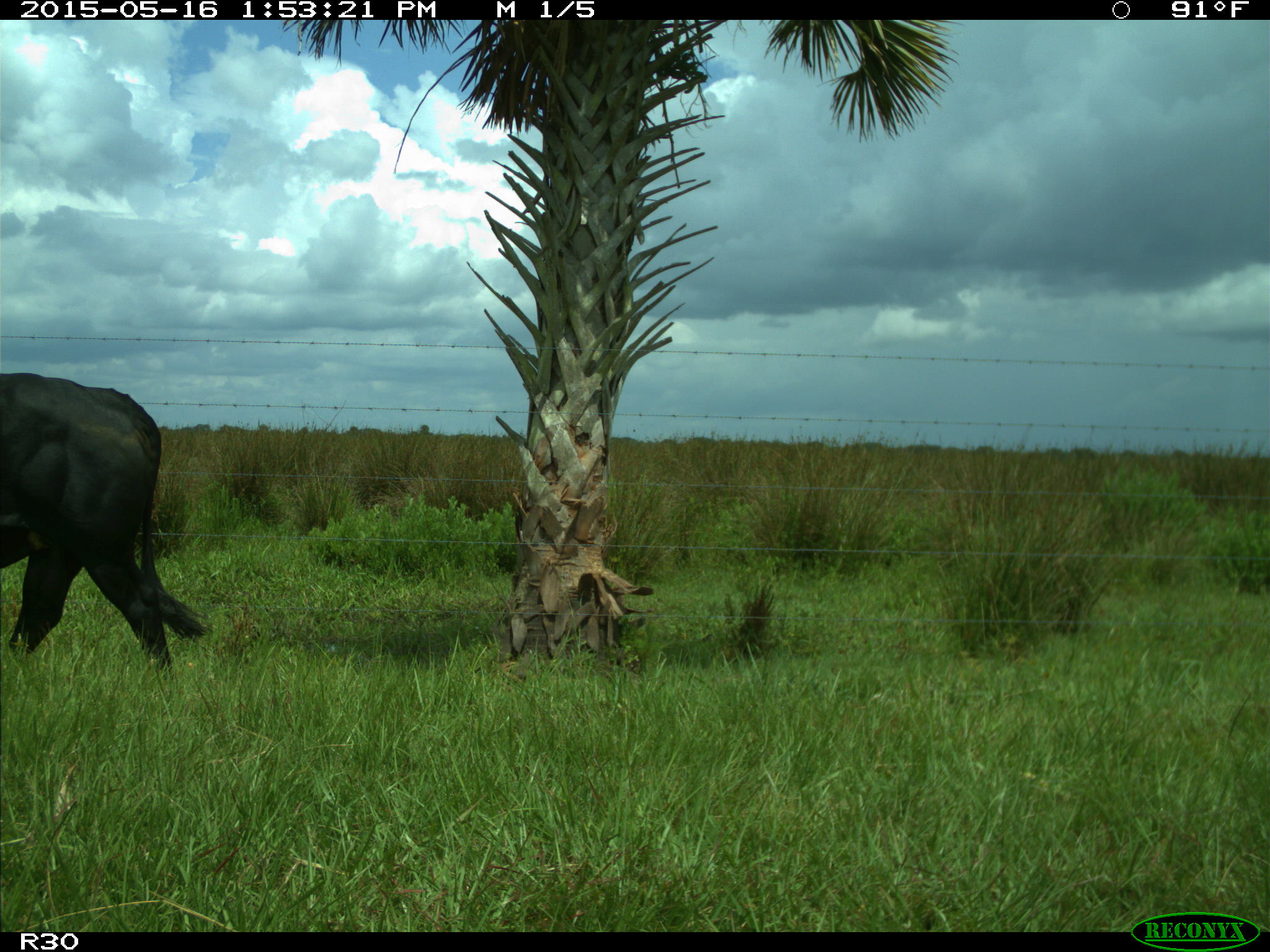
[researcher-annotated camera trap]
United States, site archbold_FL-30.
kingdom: Animalia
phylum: Chordata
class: Mammalia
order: Artiodactyla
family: Bovidae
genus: Bos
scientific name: Bos taurus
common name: domestic cow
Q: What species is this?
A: Bos taurus (domestic cow).